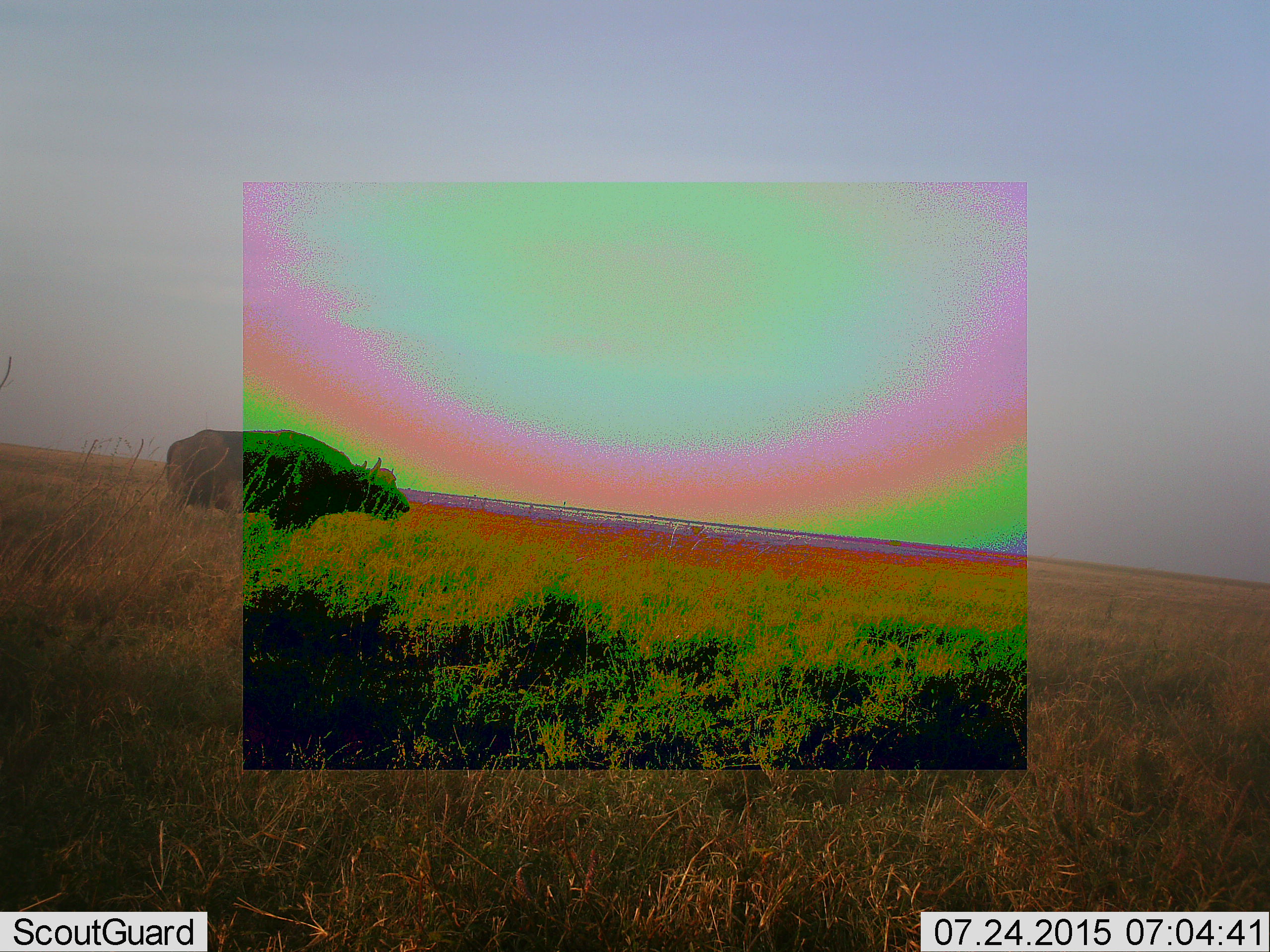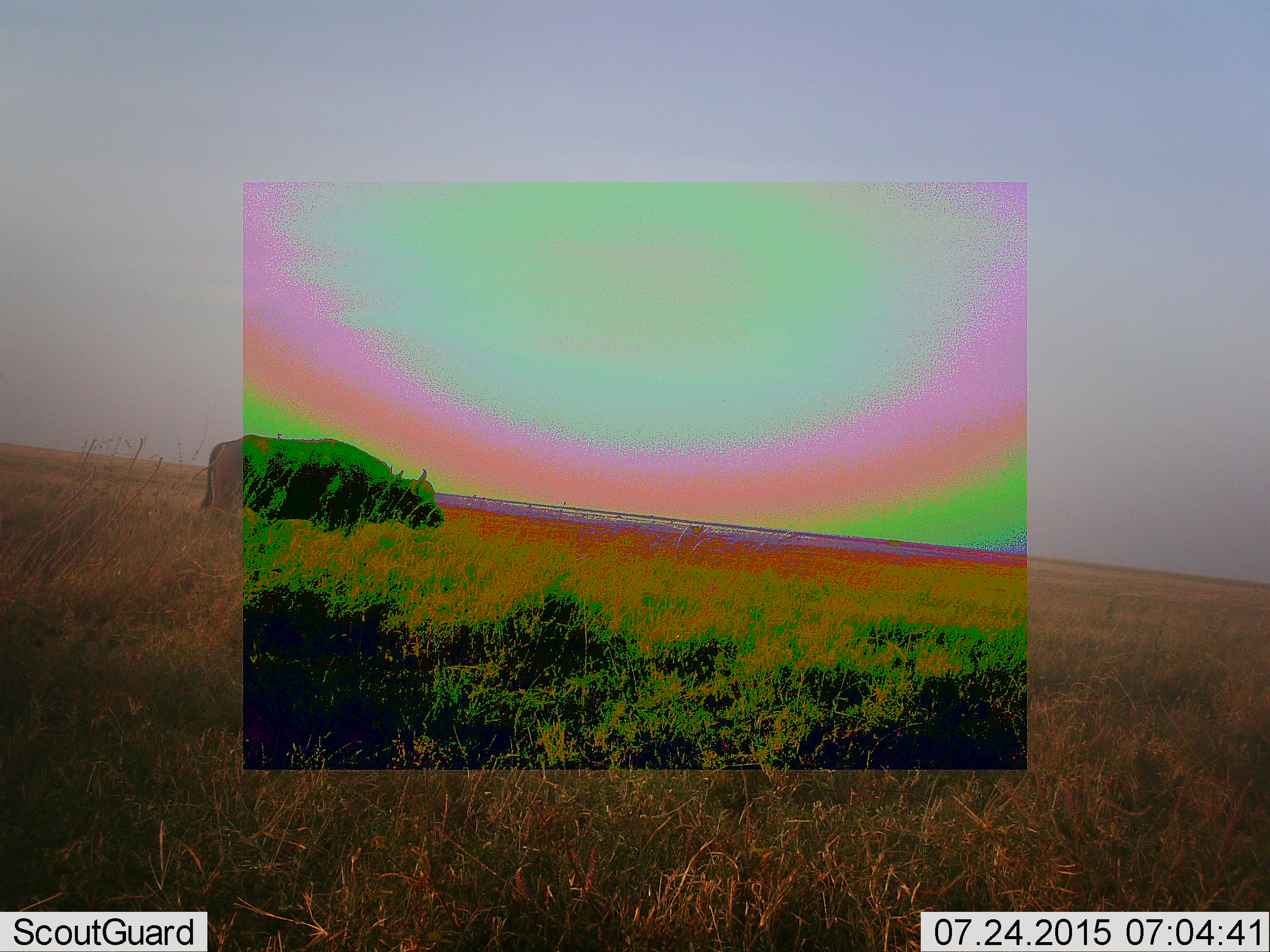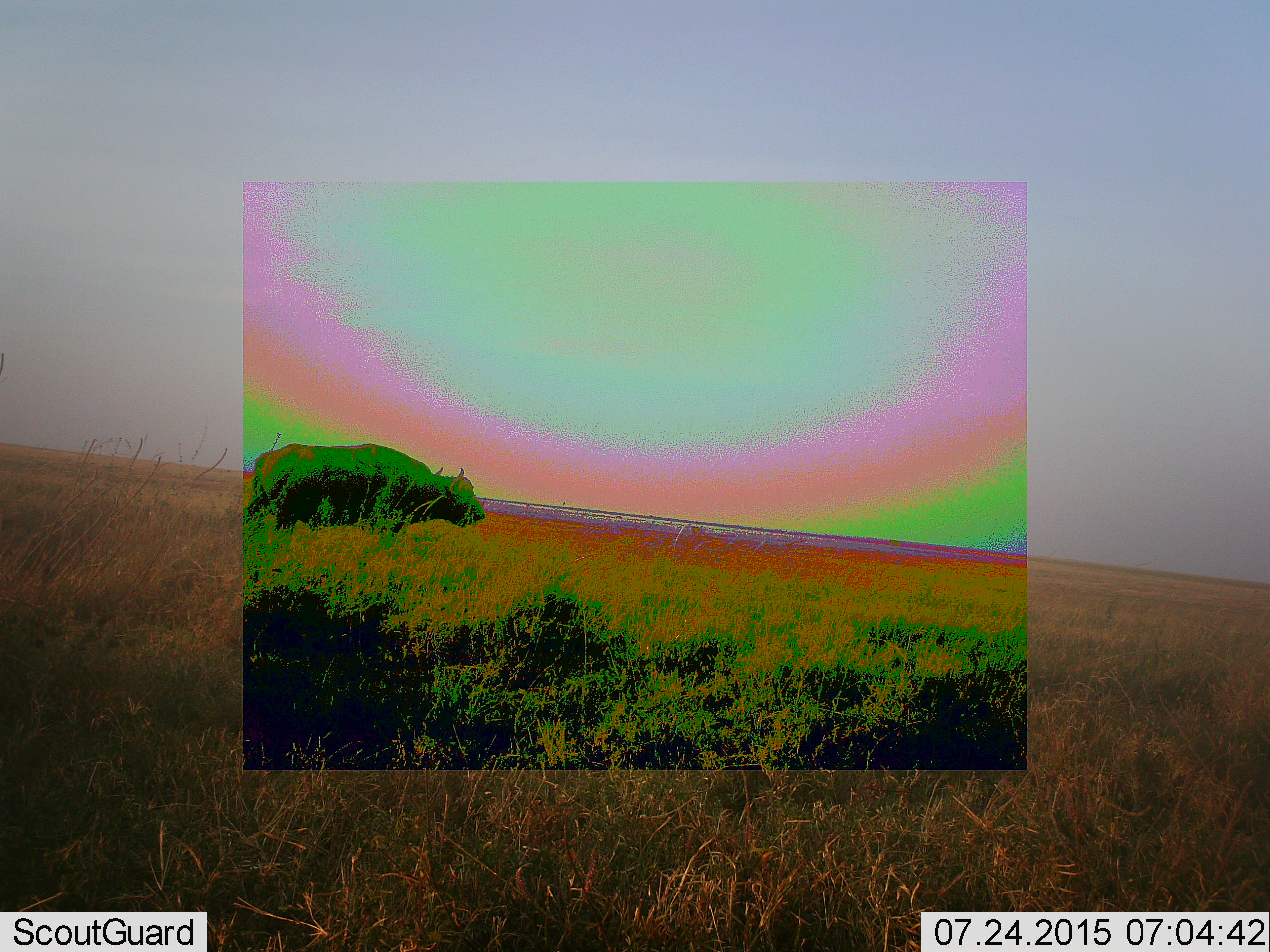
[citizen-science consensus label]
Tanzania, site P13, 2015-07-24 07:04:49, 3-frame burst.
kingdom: Animalia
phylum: Chordata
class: Mammalia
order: Artiodactyla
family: Bovidae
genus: Syncerus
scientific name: Syncerus caffer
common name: cape buffalo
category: buffalo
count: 1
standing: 0%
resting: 0%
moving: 100%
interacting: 0%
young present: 0%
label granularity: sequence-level